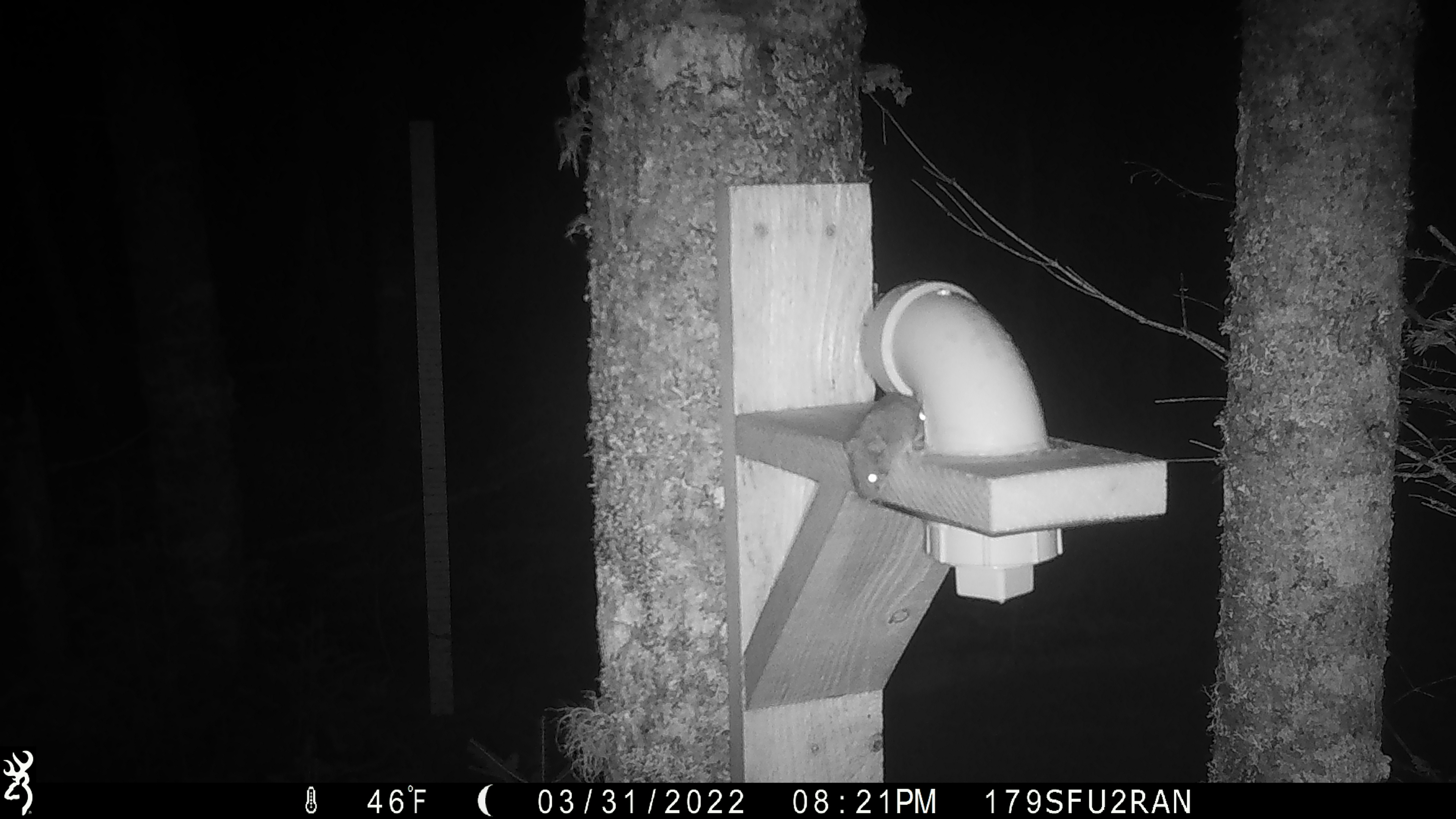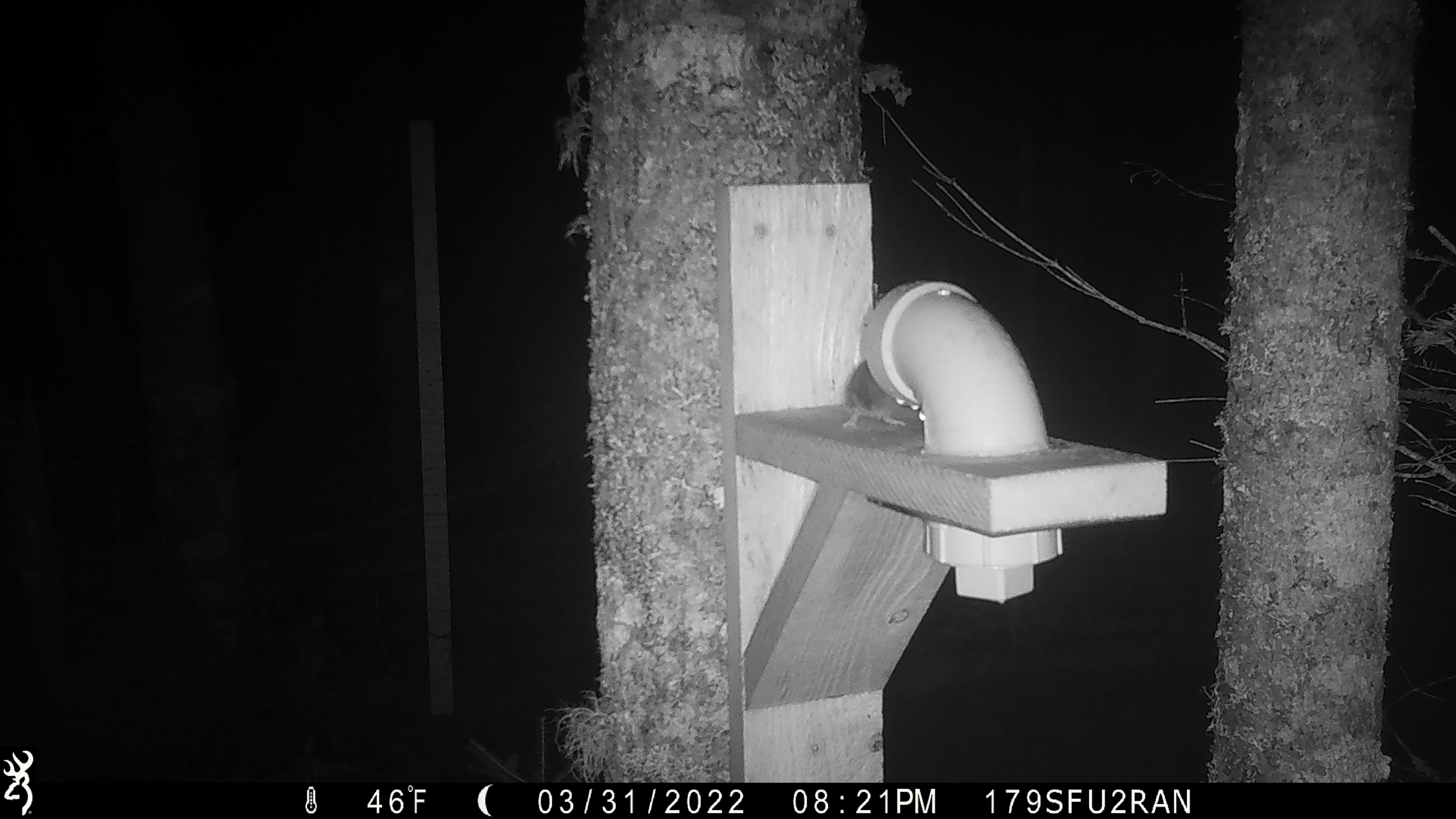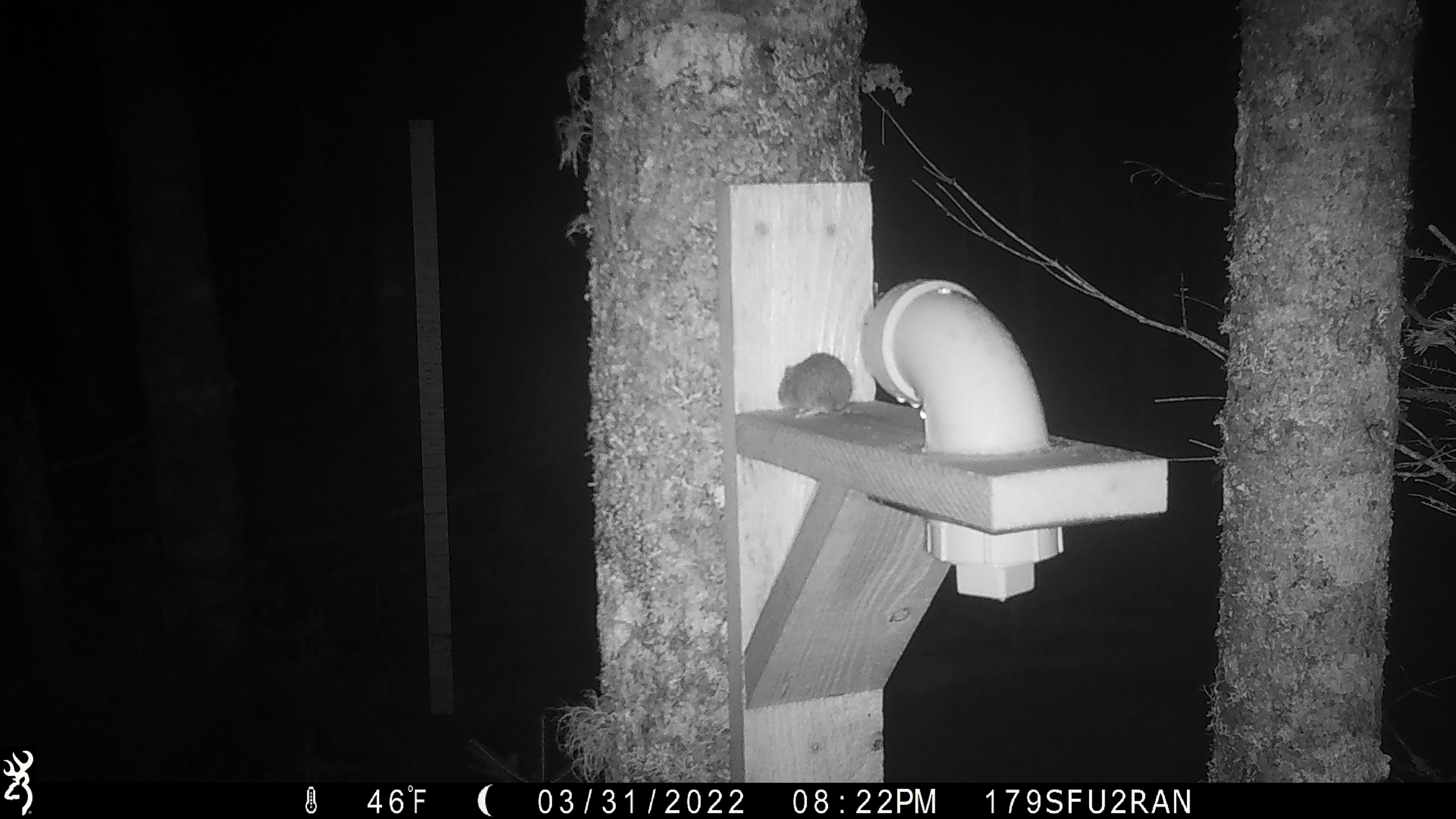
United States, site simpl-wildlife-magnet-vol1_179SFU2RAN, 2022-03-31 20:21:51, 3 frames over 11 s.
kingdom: Animalia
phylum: Chordata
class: Mammalia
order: Rodentia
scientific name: Rodentia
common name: mouse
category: mouse sp.